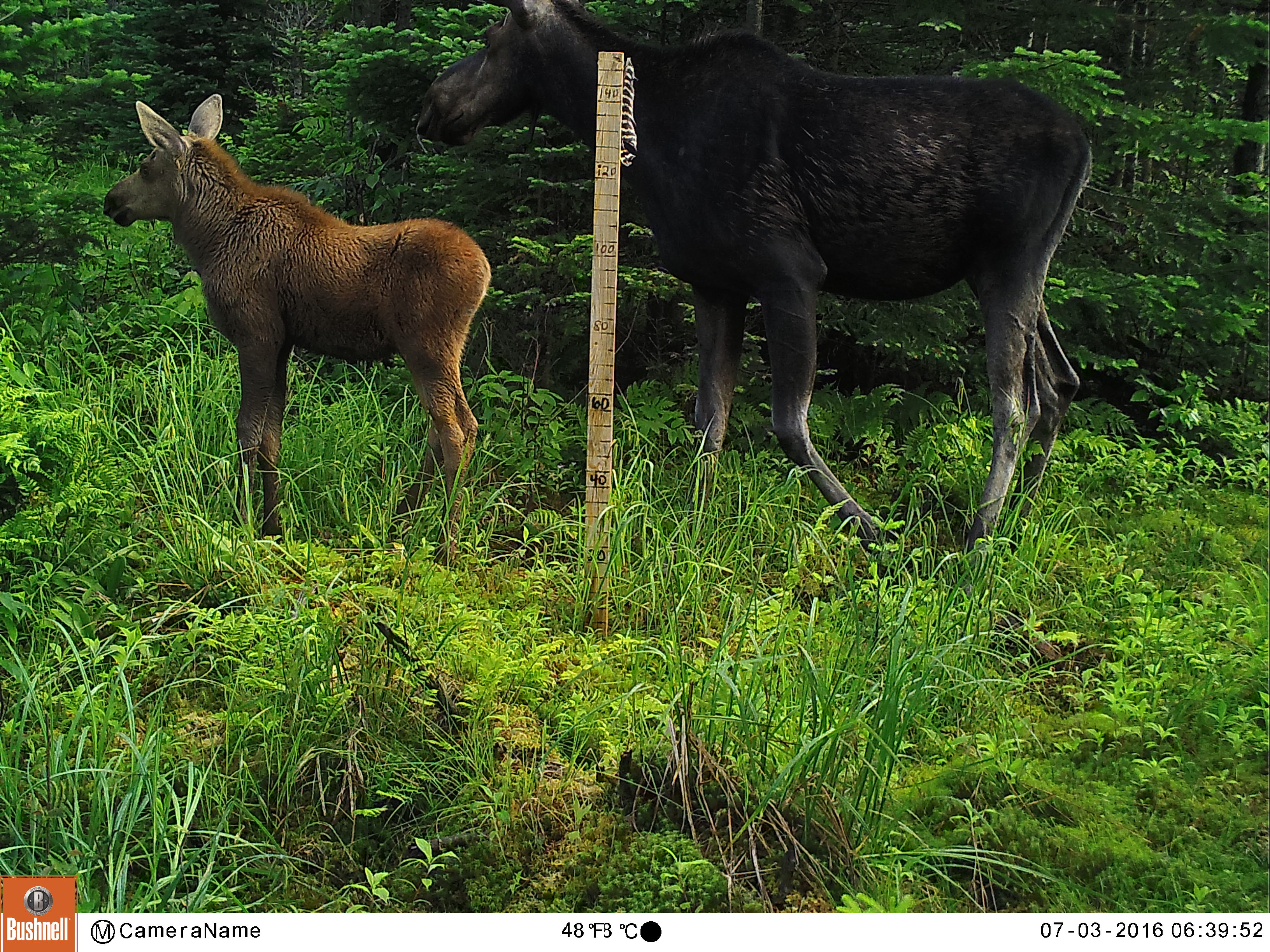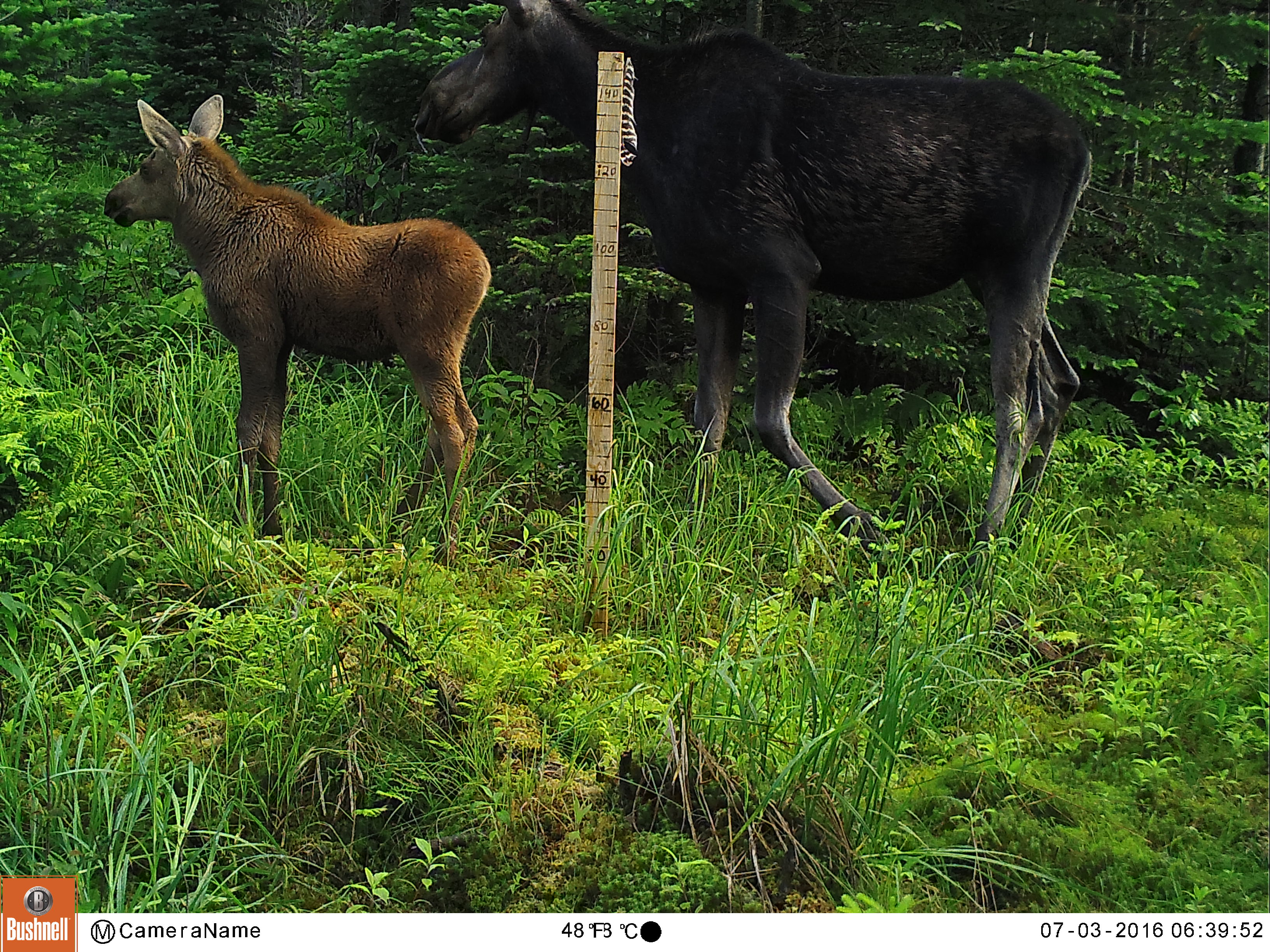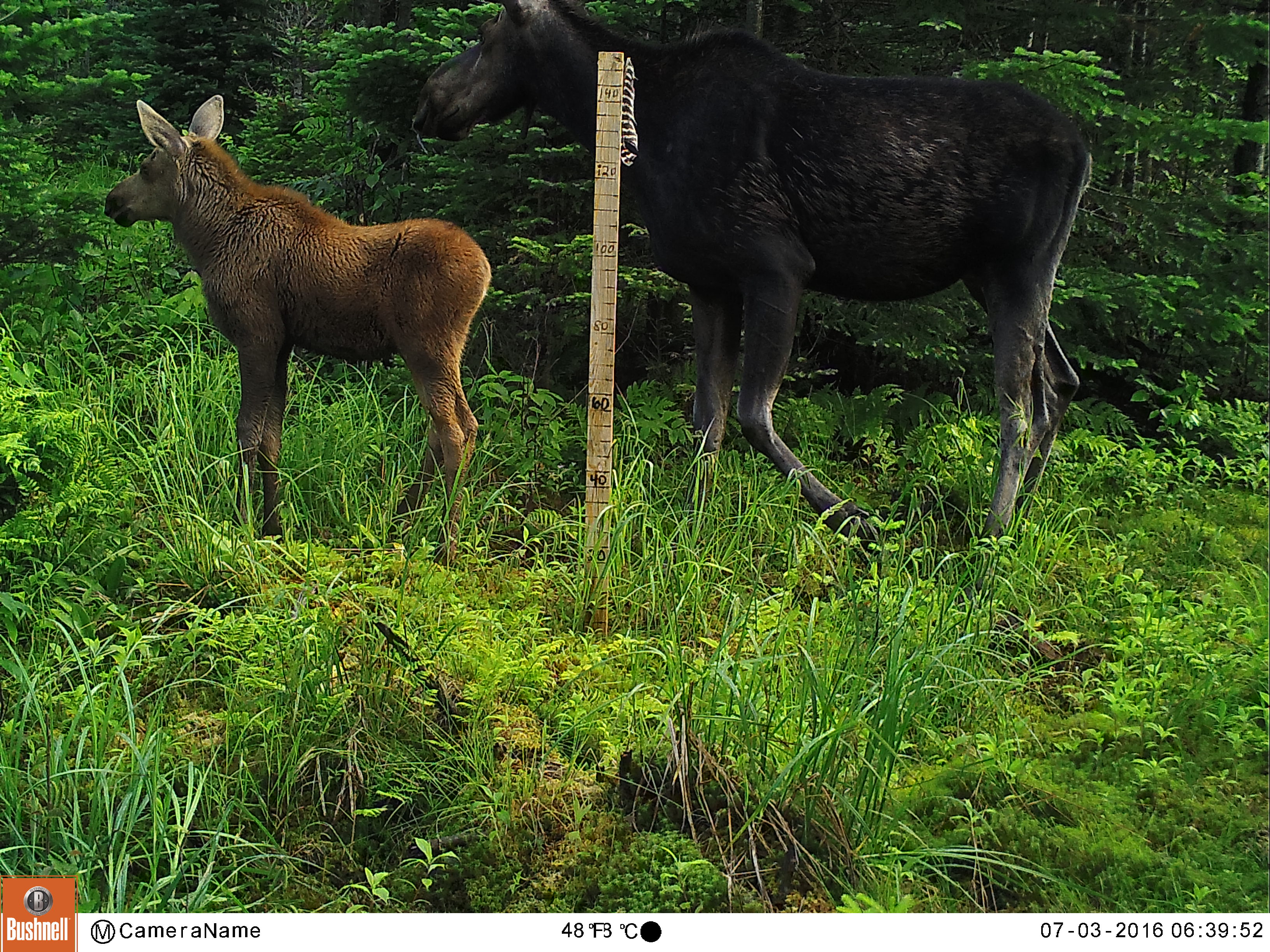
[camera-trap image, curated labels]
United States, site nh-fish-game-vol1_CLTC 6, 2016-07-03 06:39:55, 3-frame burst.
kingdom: Animalia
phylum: Chordata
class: Mammalia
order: Artiodactyla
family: Cervidae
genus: Alces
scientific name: Alces alces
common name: moose